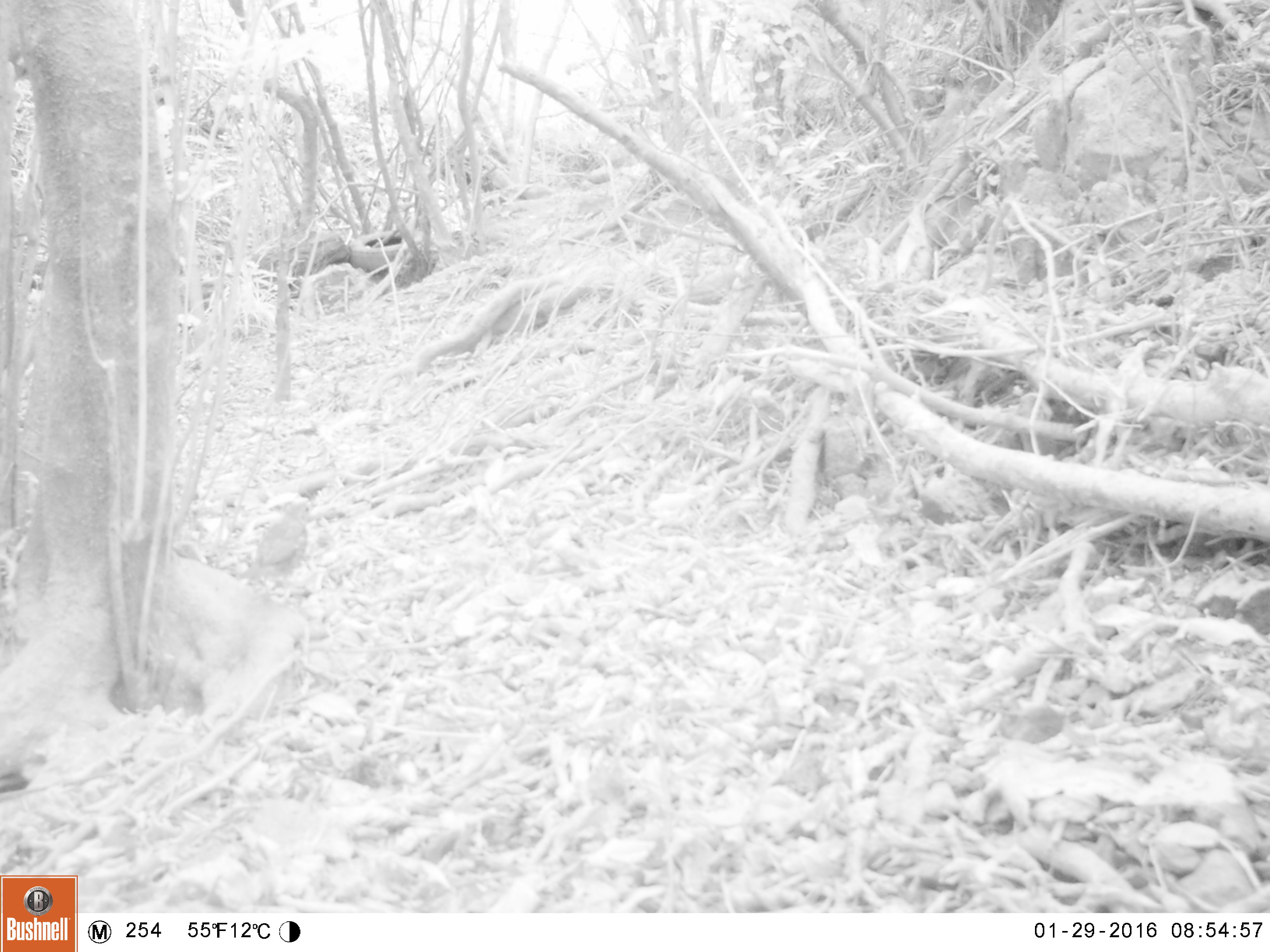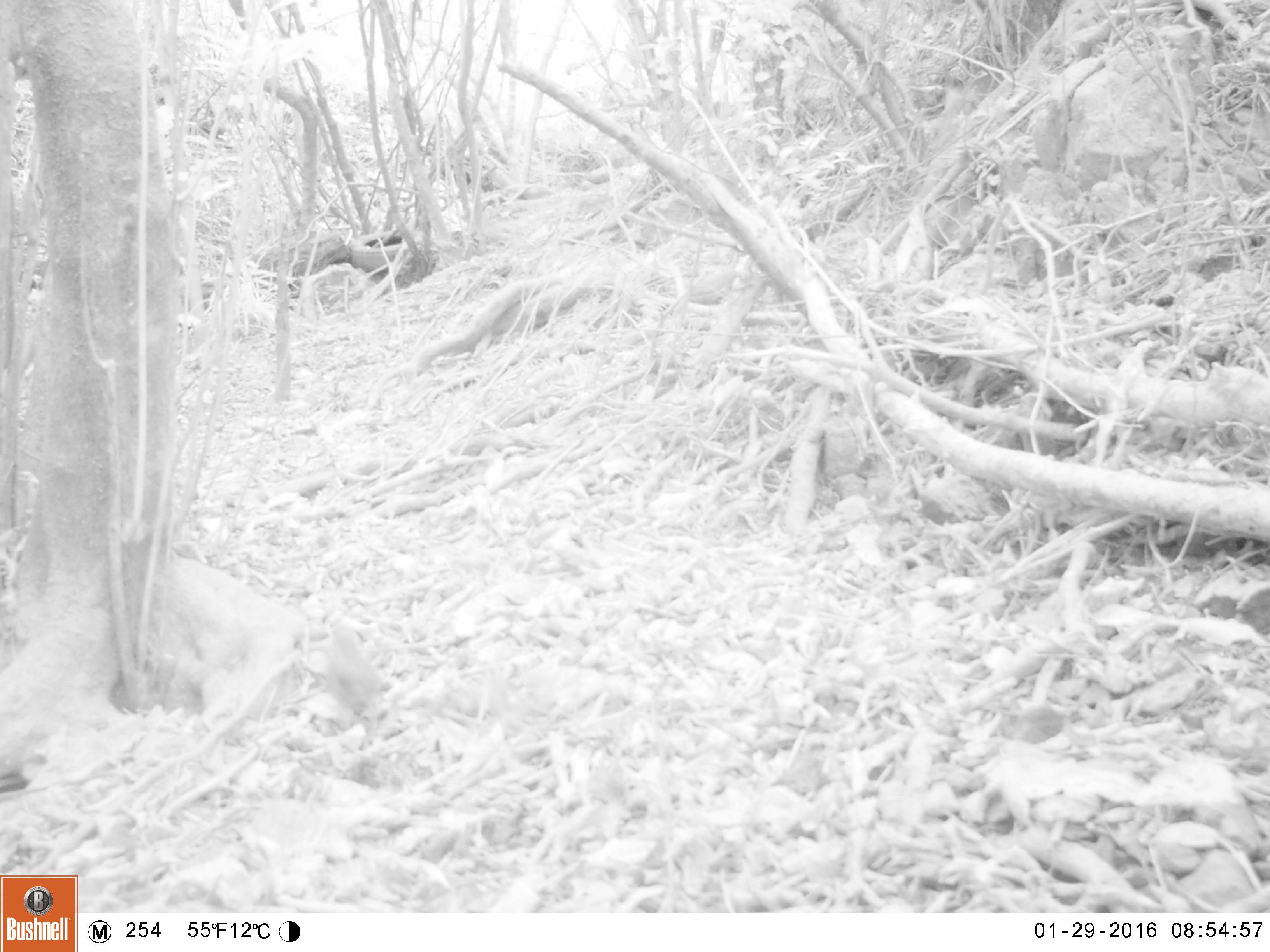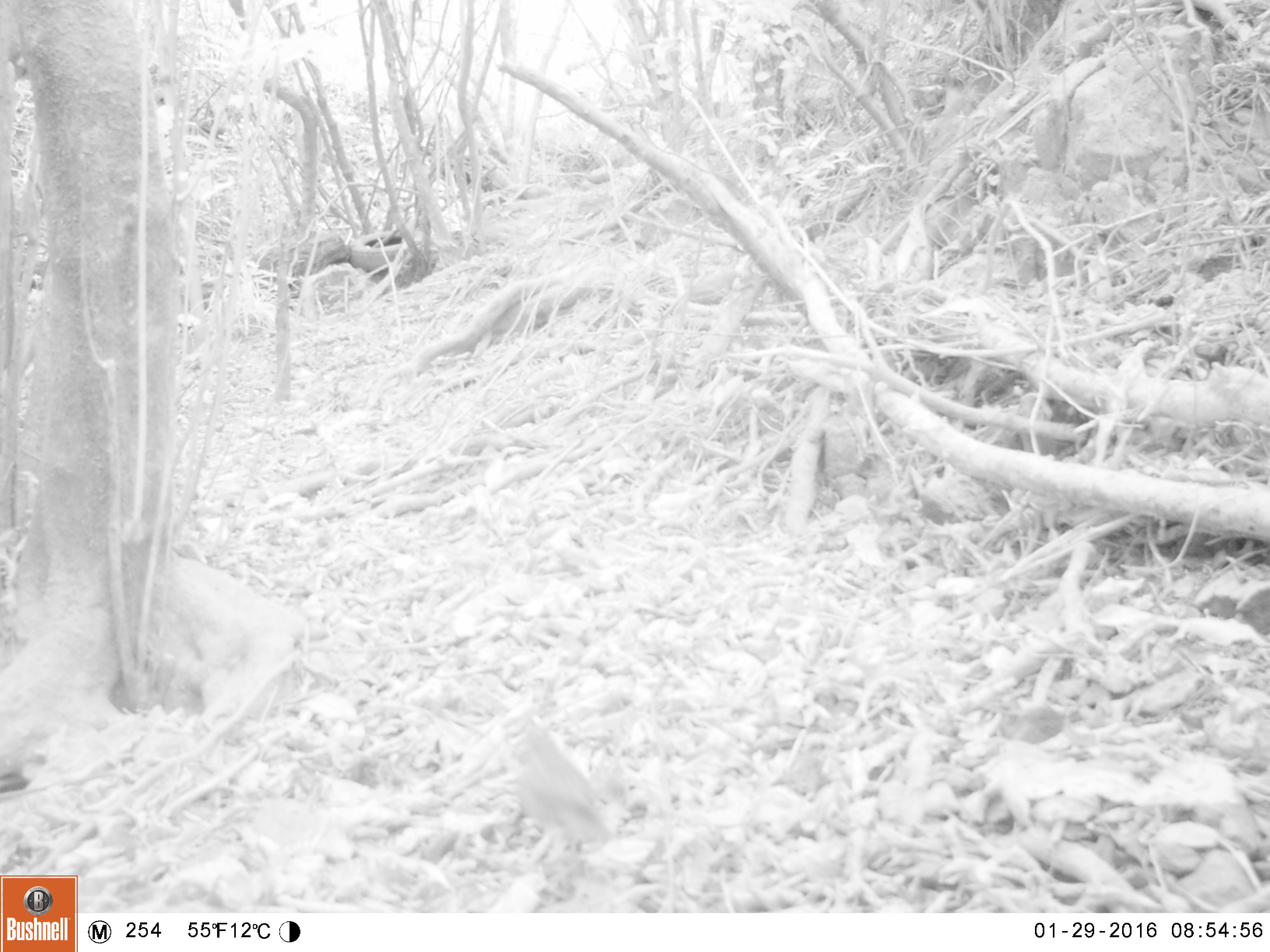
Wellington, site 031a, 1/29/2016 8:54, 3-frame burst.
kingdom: Animalia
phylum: Chordata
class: Aves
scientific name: Aves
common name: bird